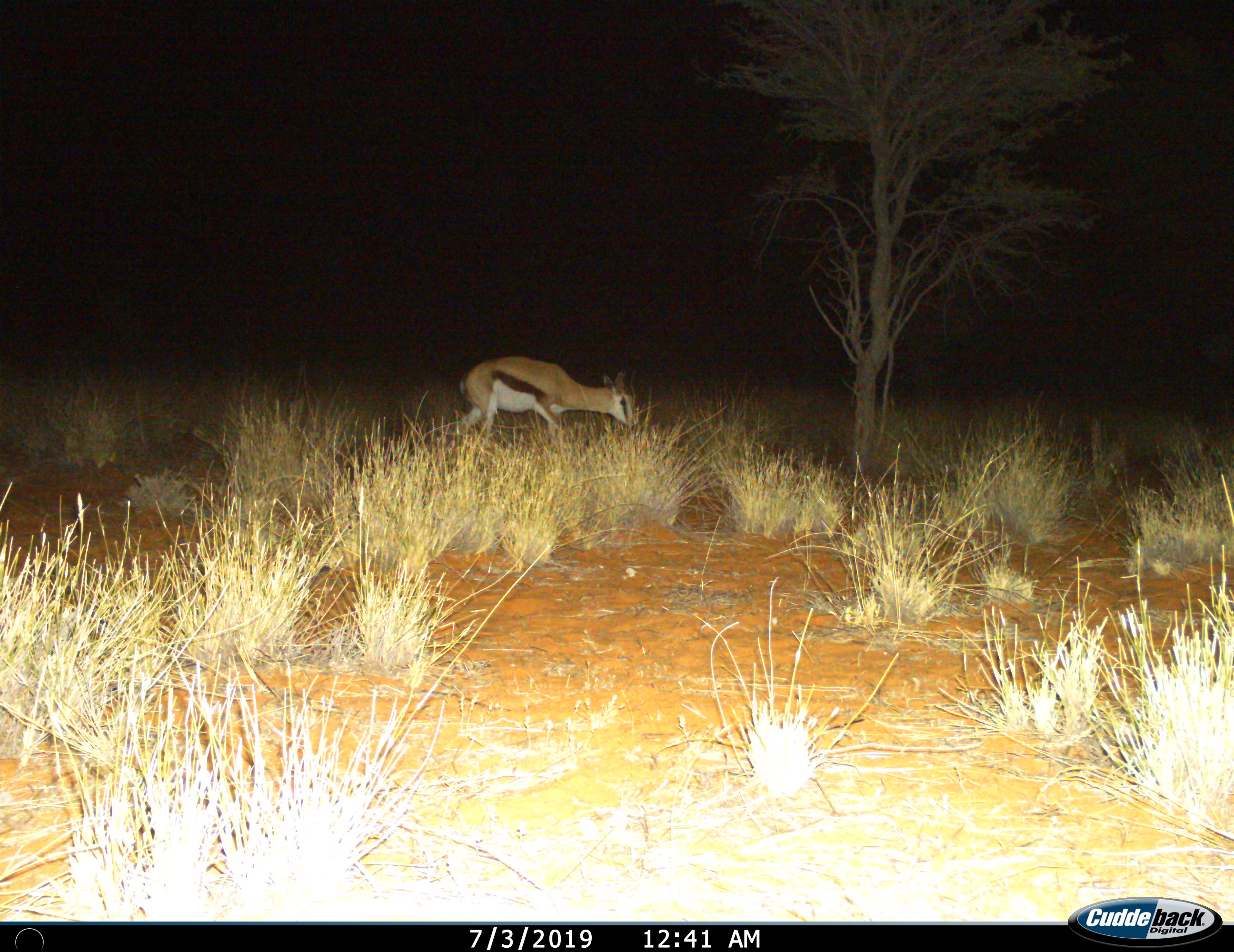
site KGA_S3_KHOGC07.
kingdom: Animalia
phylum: Chordata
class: Mammalia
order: Artiodactyla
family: Bovidae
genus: Antidorcas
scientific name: Antidorcas marsupialis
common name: springbok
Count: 1.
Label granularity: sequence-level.